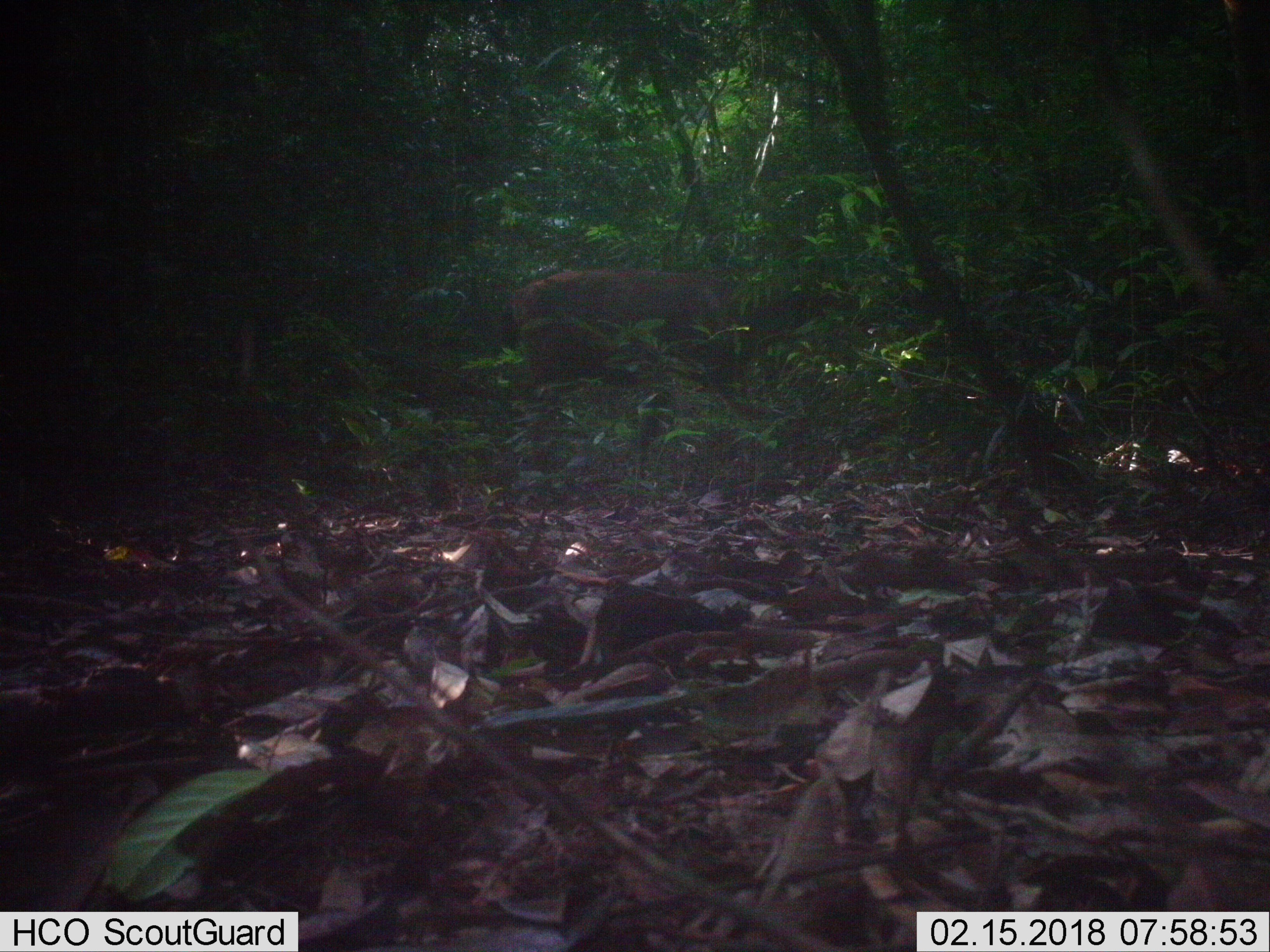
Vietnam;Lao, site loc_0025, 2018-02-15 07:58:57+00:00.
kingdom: Animalia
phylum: Chordata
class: Mammalia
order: Artiodactyla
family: Cervidae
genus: Rusa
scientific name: Rusa unicolor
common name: sambar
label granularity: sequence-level